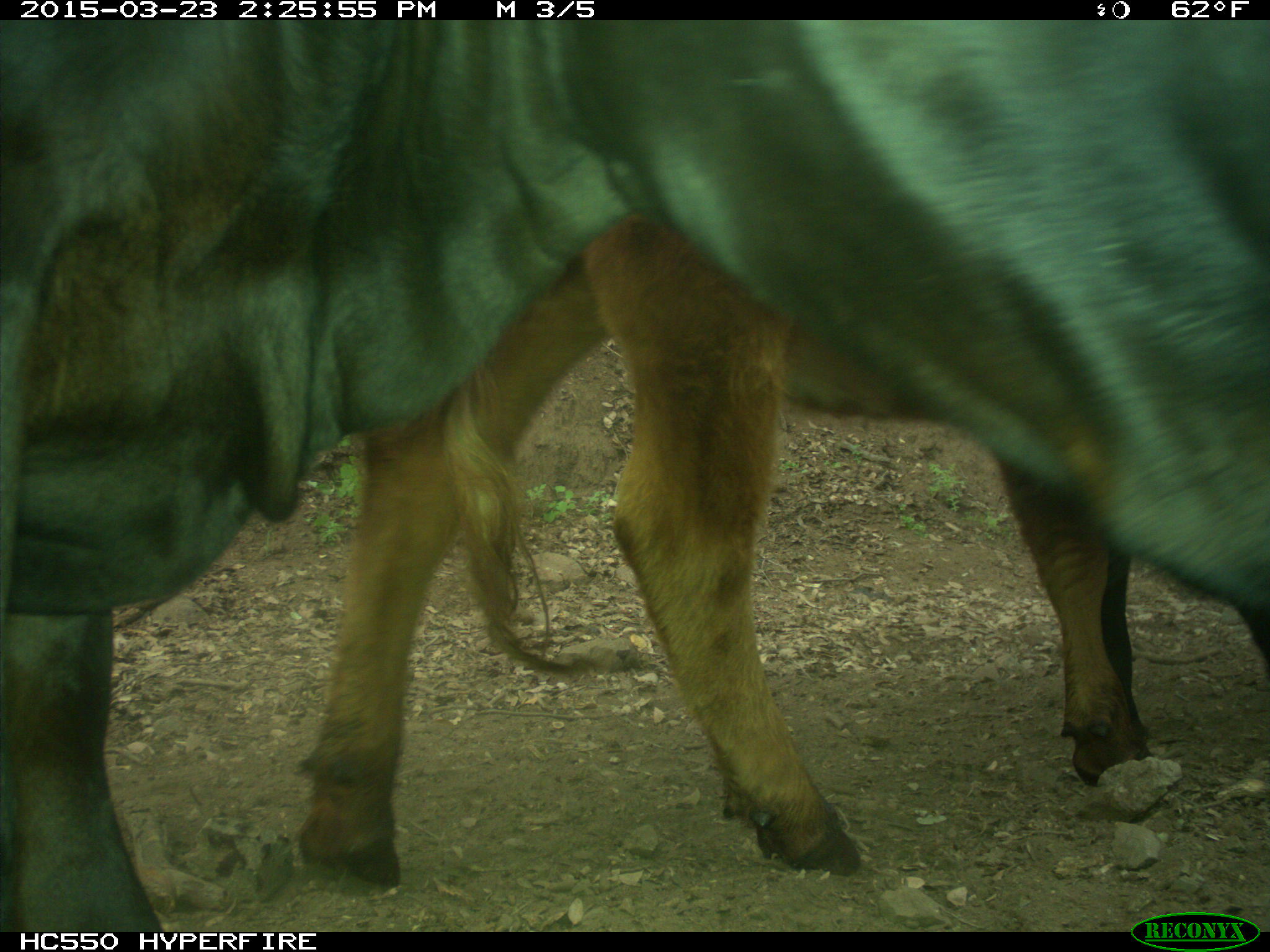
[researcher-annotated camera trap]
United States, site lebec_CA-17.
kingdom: Animalia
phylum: Chordata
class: Mammalia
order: Artiodactyla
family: Bovidae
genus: Bos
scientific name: Bos taurus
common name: domestic cow